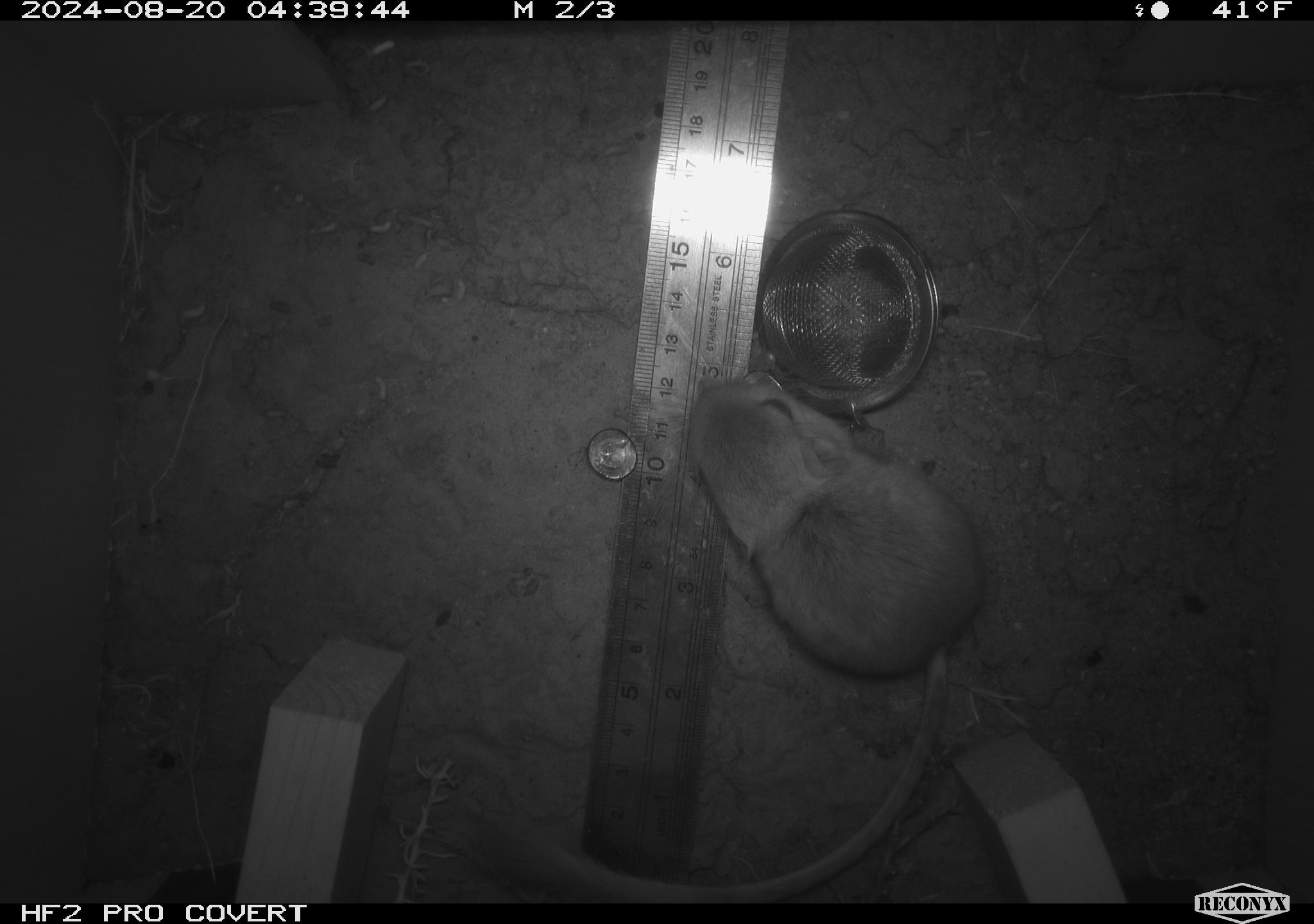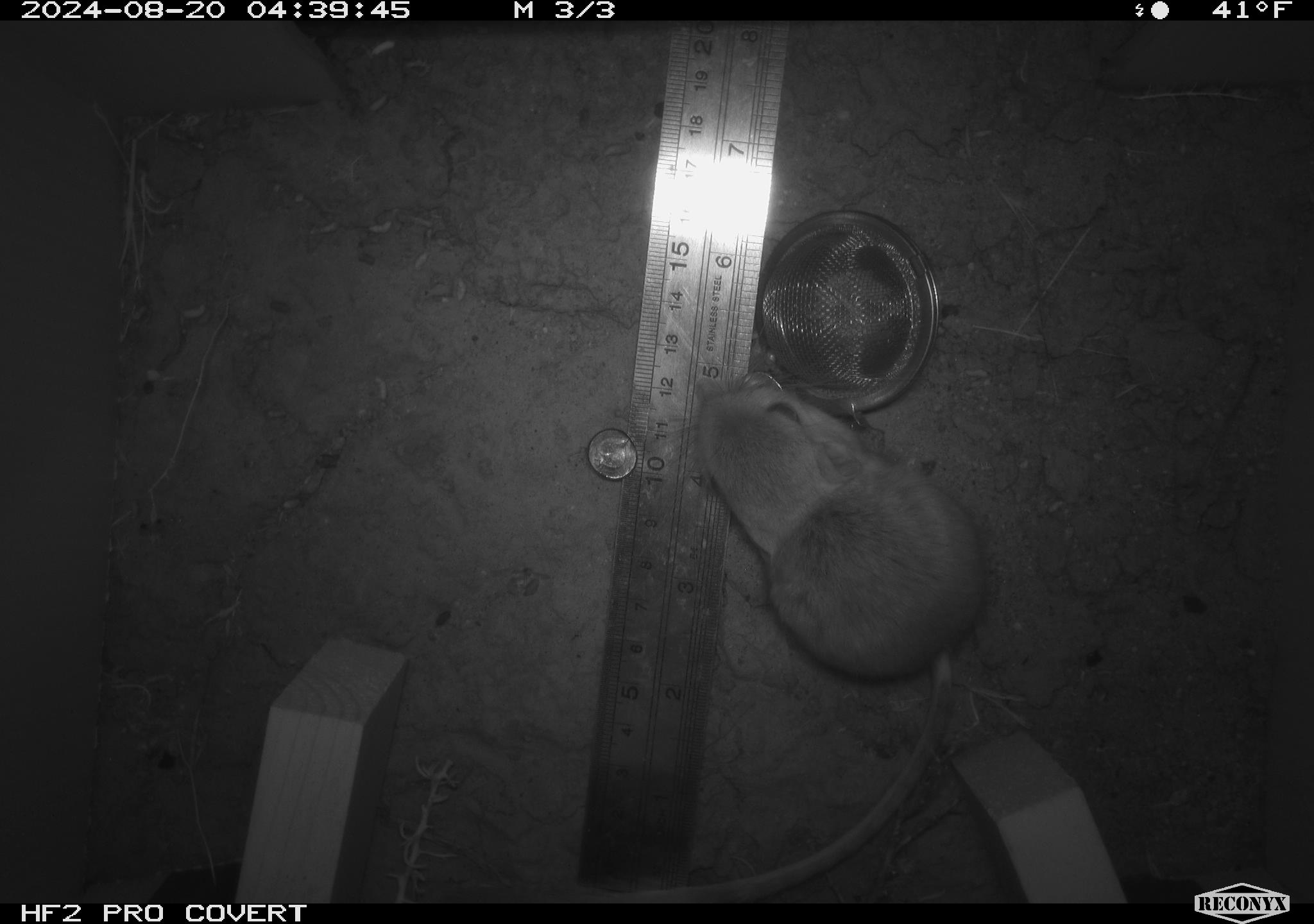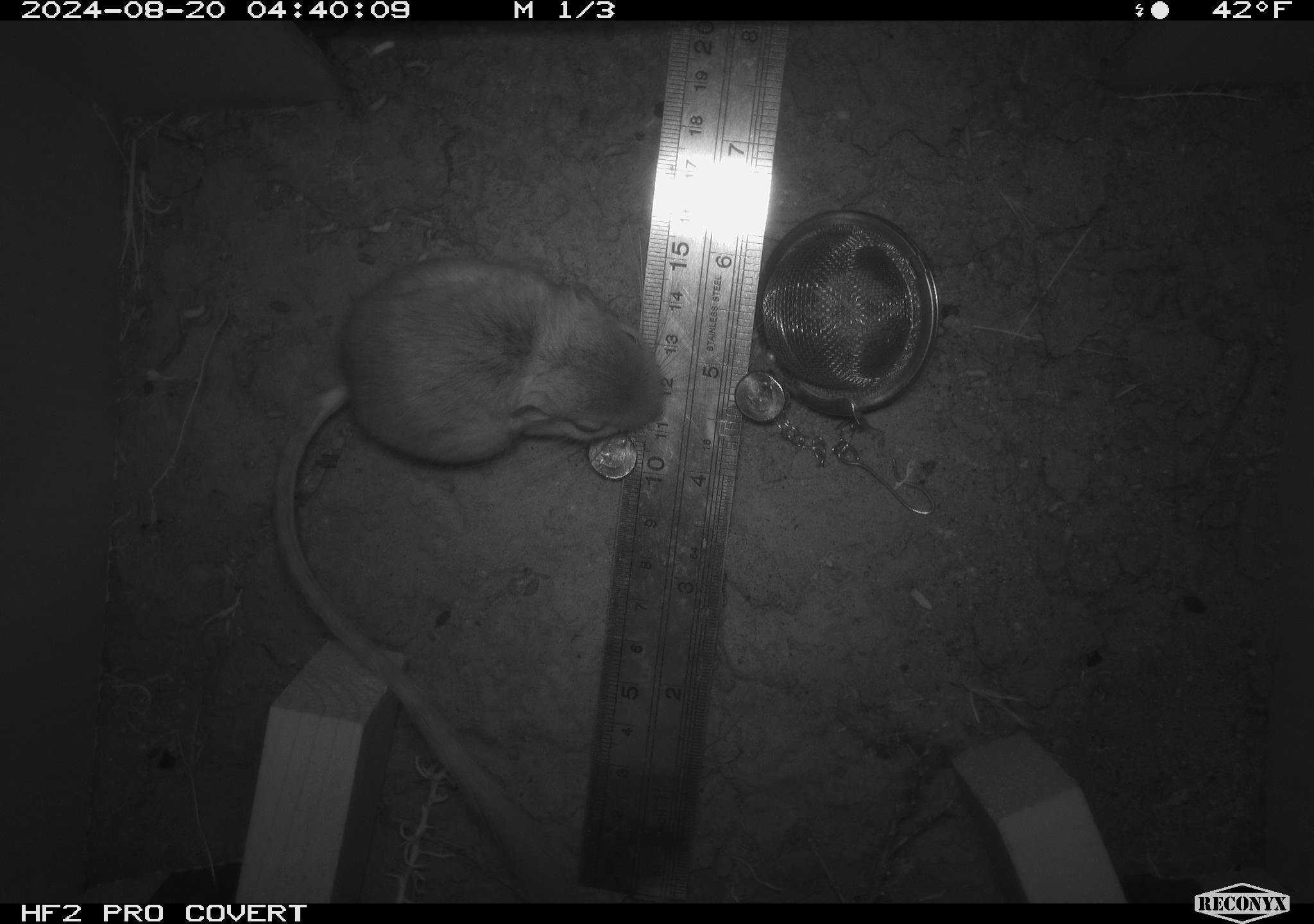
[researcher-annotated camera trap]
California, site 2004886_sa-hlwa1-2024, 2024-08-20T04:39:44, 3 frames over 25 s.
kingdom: Animalia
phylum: Chordata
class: Mammalia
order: Rodentia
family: Heteromyidae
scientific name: Heteromyidae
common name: kangaroo rats and pocket mice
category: heteromyidae family